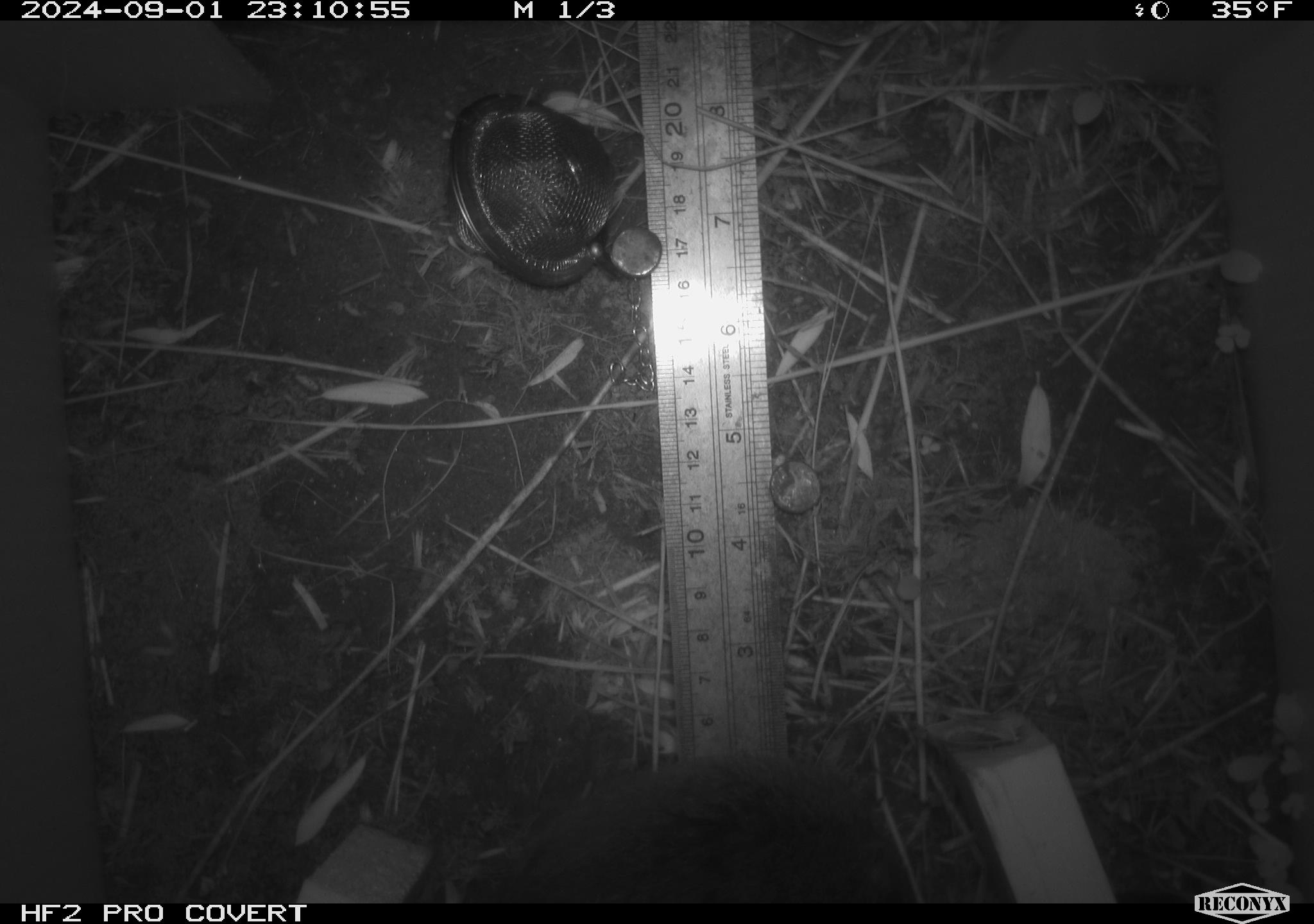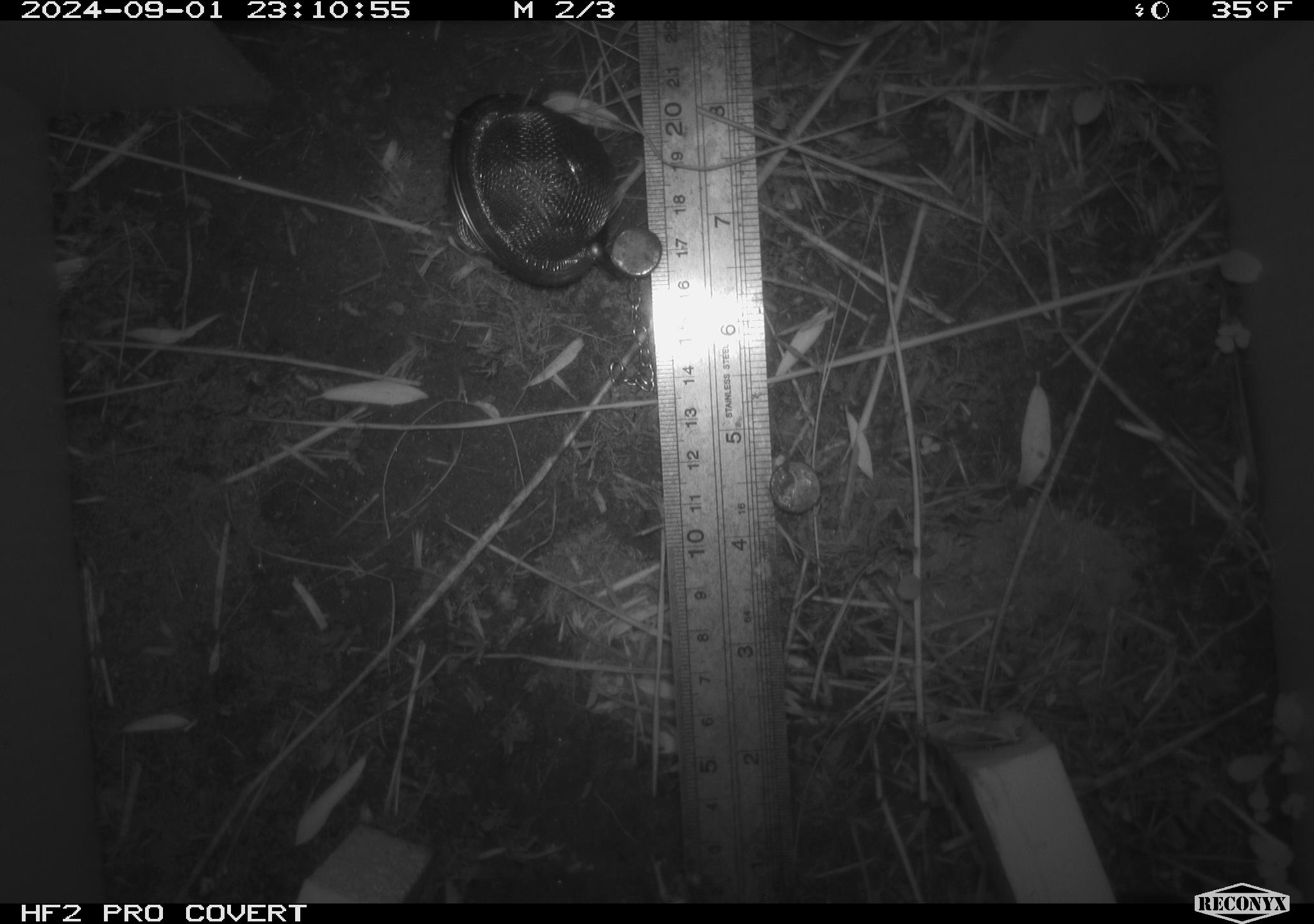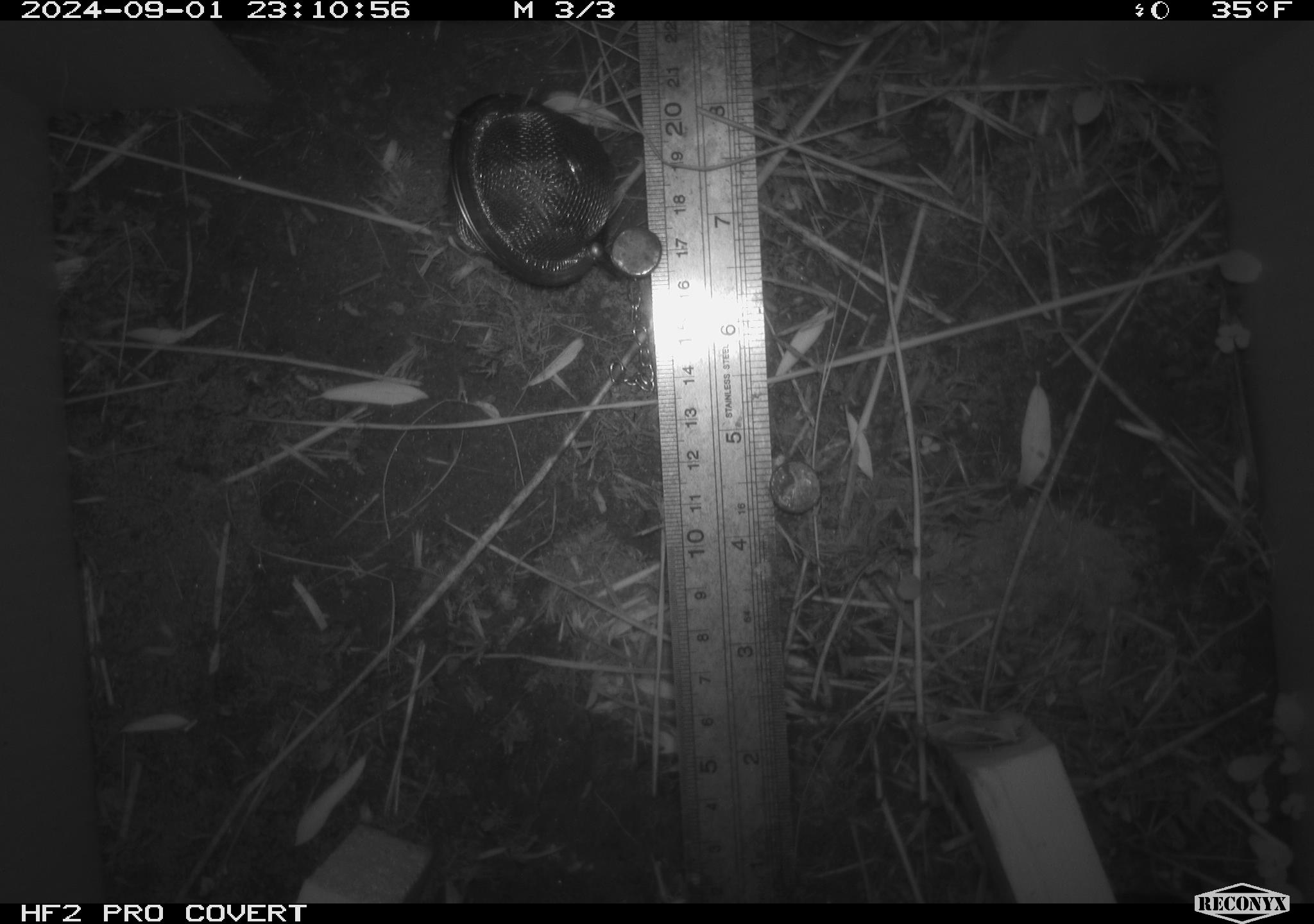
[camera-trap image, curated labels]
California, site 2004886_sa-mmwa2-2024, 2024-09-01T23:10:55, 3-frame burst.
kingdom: Animalia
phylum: Chordata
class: Mammalia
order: Rodentia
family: Cricetidae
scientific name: Arvicolinae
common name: voles, lemmings, and muskrats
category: arvicolinae subfamily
Arvicolinae subfamily (voles, lemmings, and muskrats) (Arvicolinae).